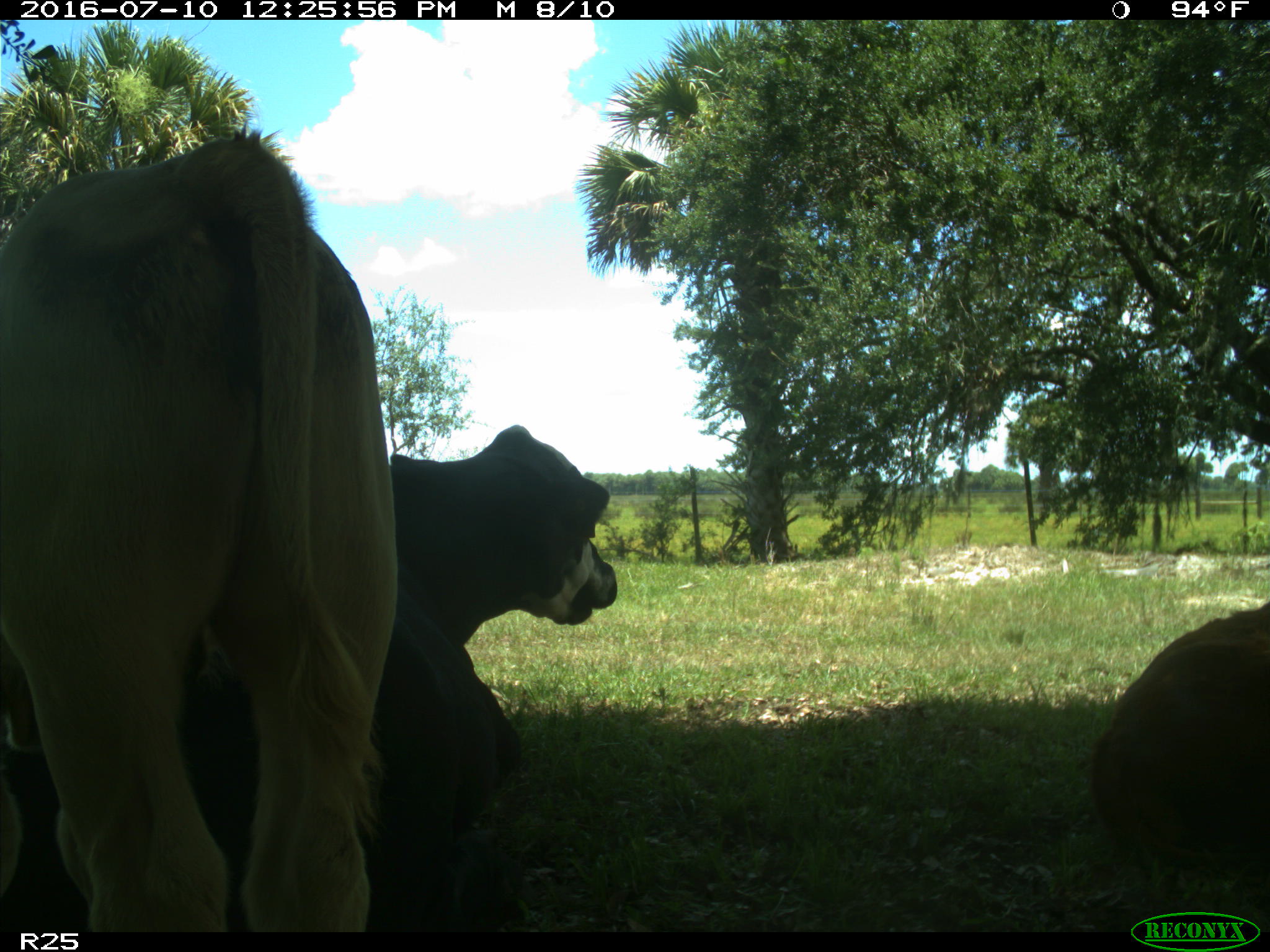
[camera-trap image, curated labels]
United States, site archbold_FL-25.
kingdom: Animalia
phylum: Chordata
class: Mammalia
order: Artiodactyla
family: Bovidae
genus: Bos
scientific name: Bos taurus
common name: domestic cow